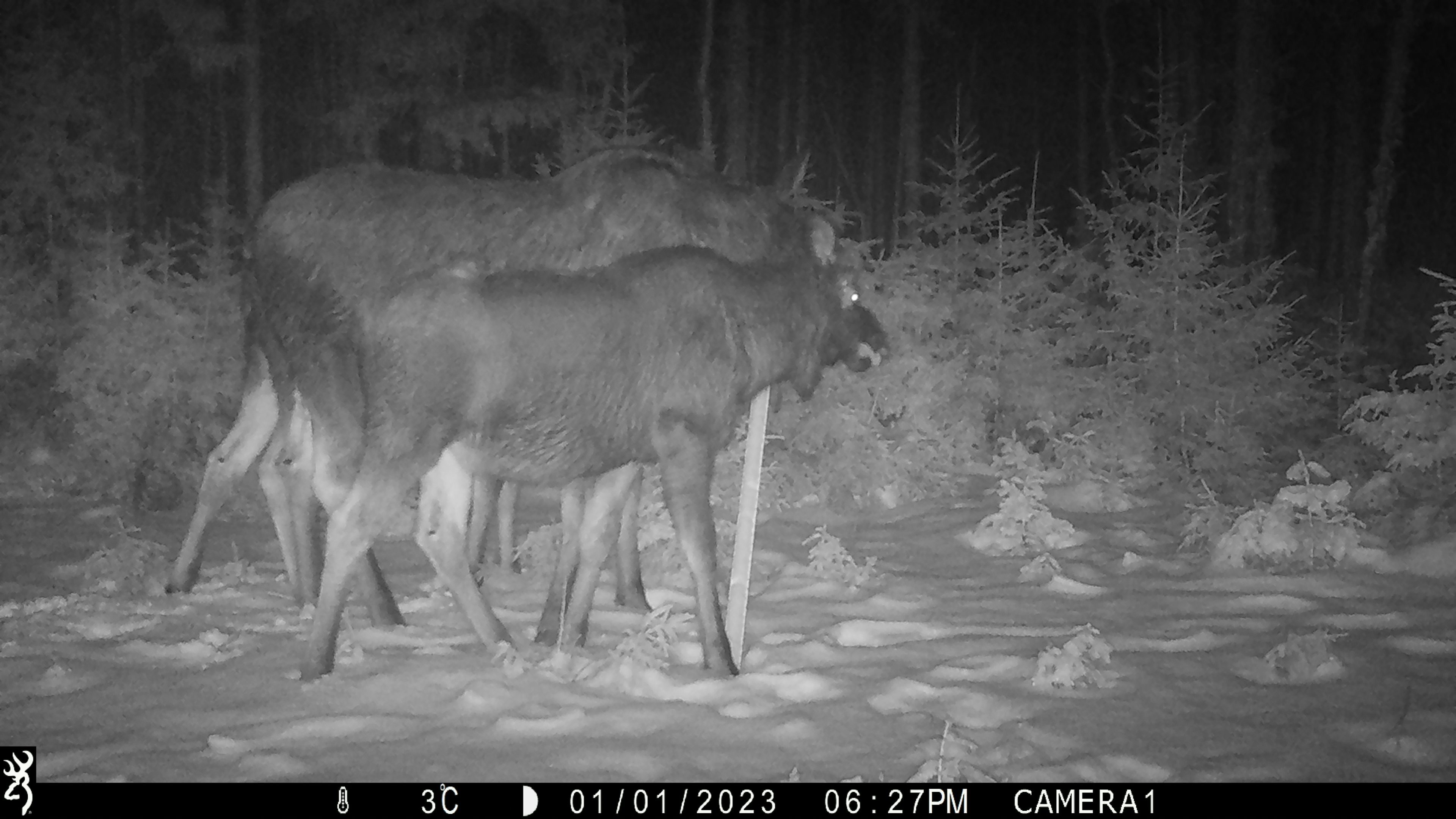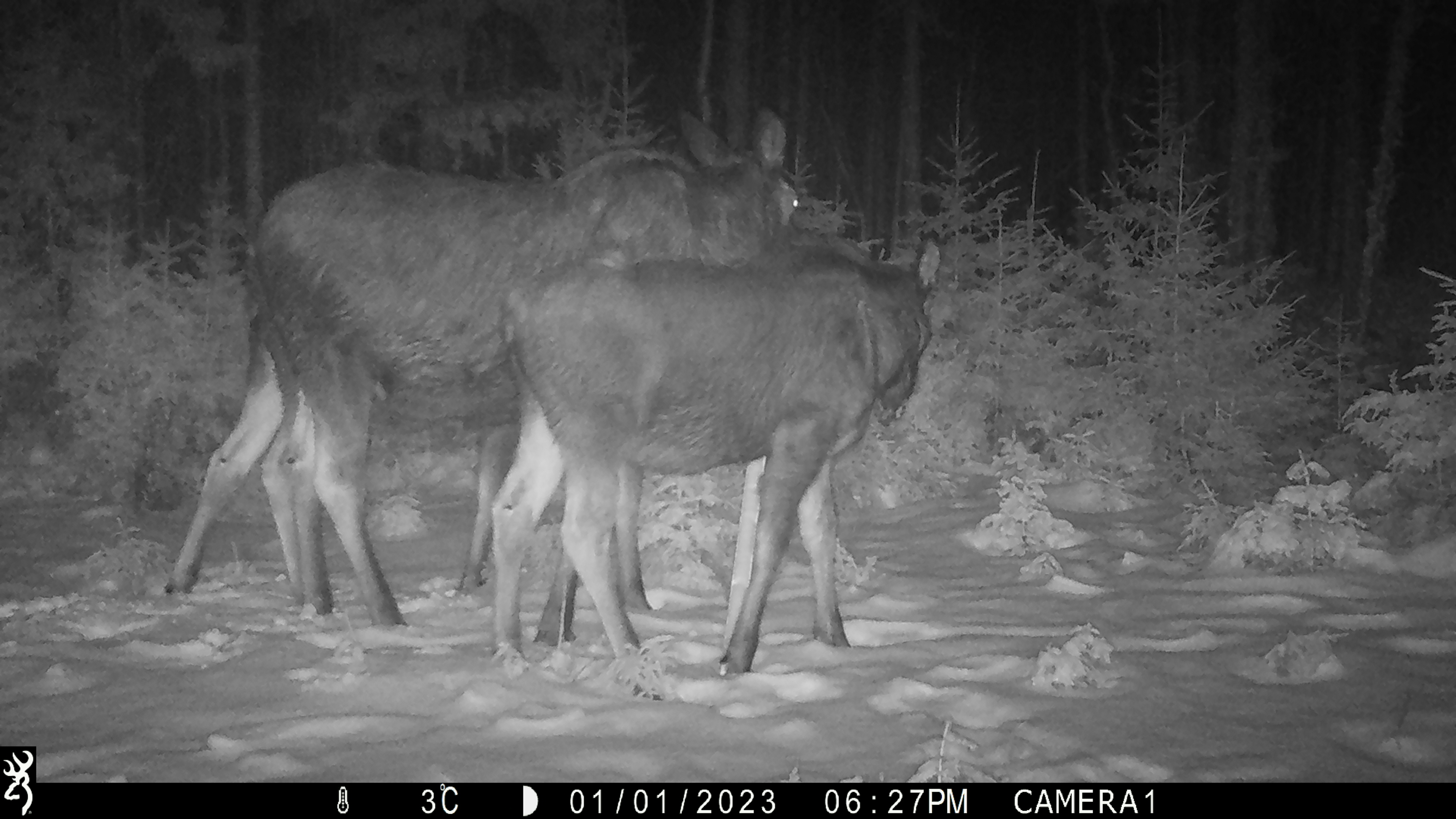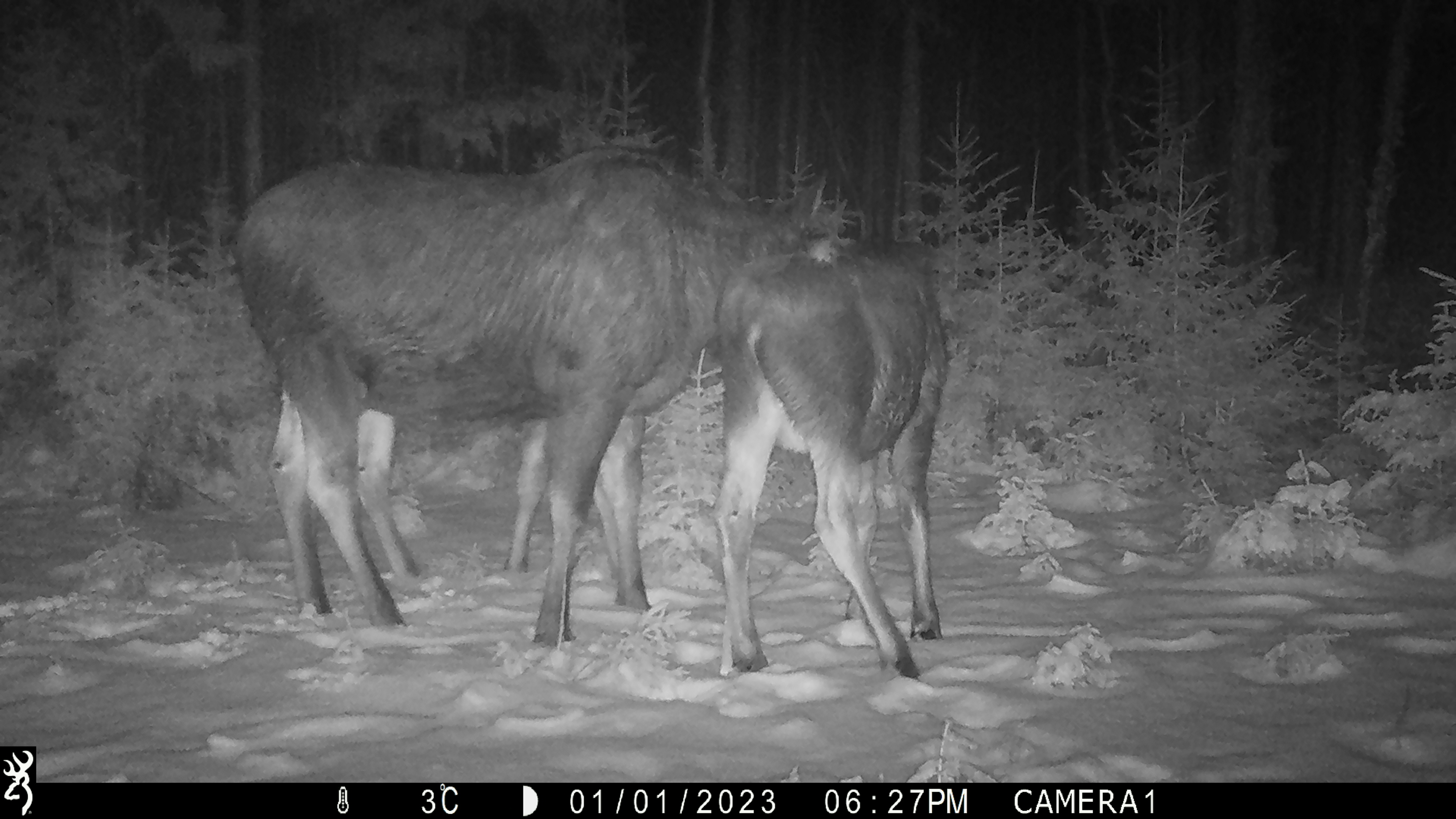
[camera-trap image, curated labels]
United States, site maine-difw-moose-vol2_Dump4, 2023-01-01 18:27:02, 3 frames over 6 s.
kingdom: Animalia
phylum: Chordata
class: Mammalia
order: Artiodactyla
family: Cervidae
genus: Alces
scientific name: Alces alces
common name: moose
Moose (Alces alces).